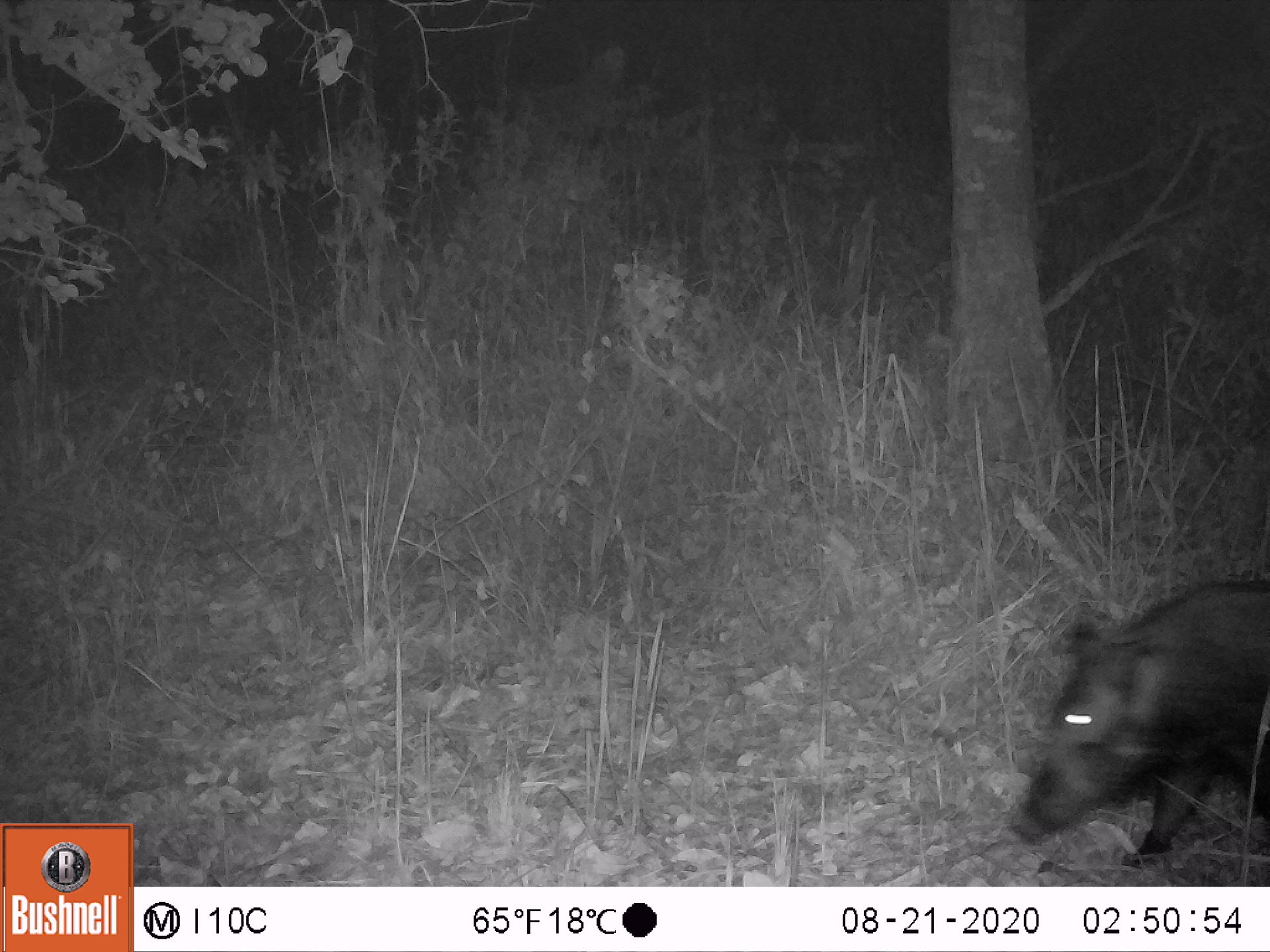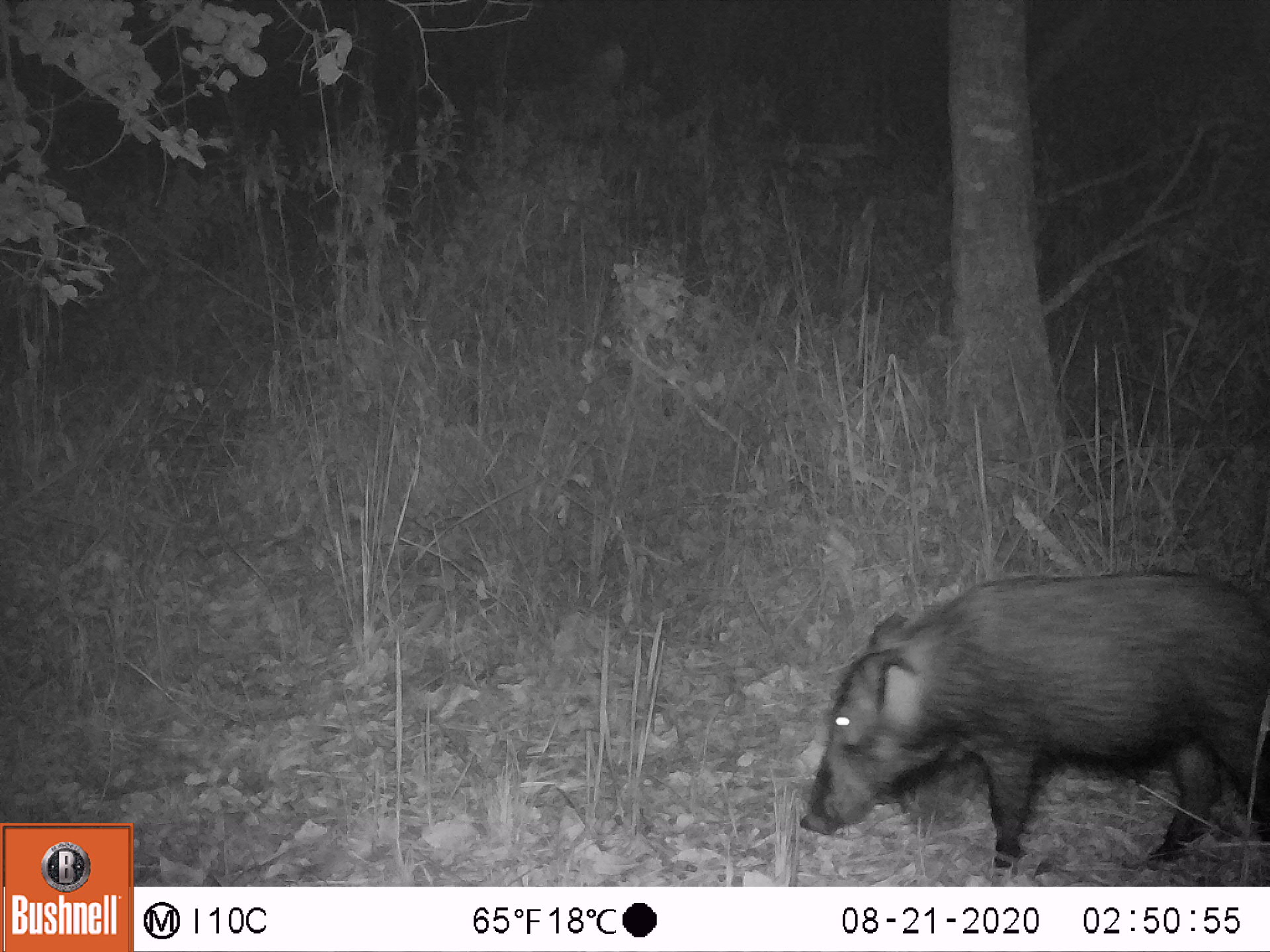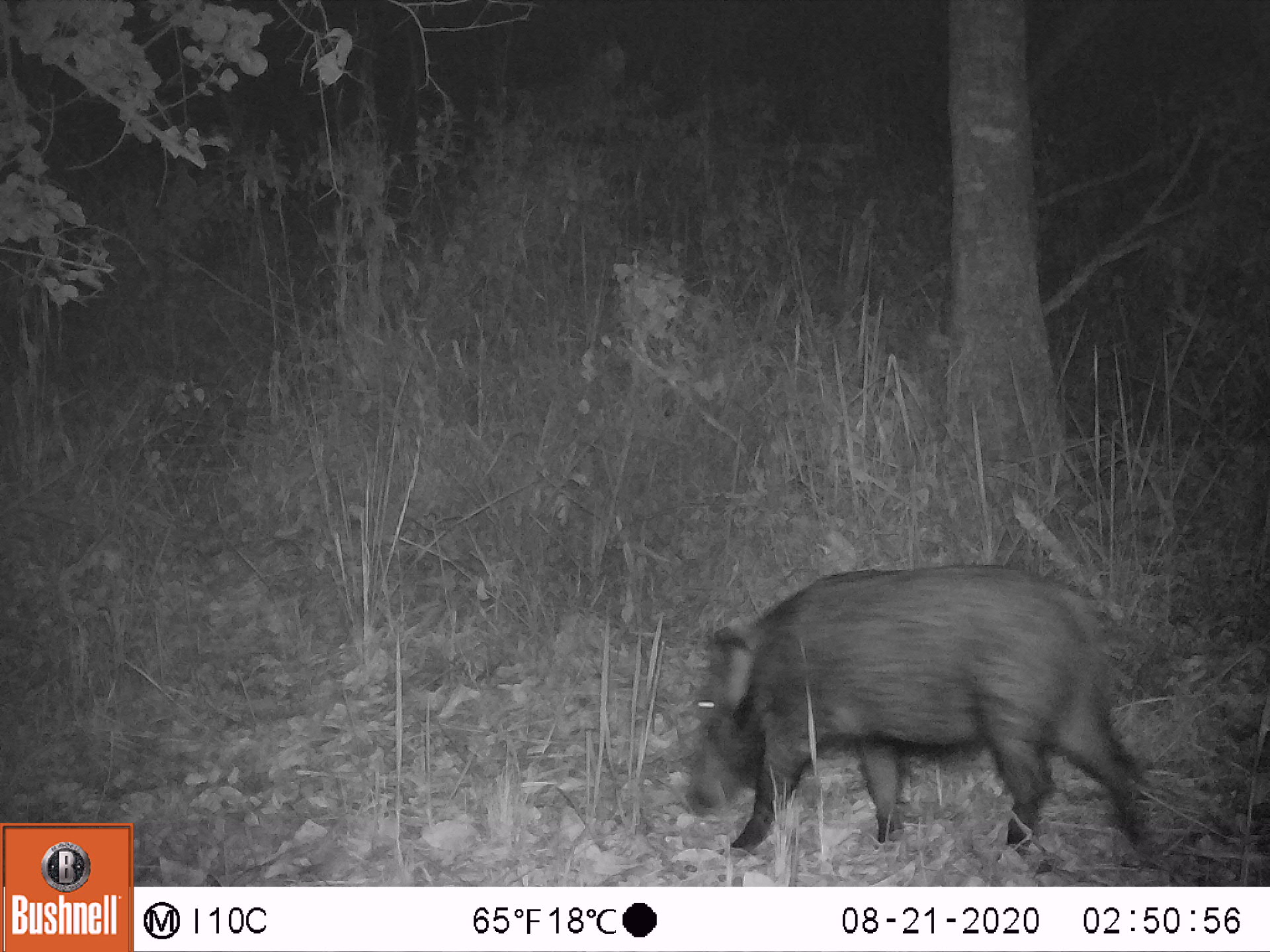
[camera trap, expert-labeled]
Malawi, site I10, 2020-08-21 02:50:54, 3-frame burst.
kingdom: Animalia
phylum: Chordata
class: Mammalia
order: Artiodactyla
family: Suidae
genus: Potamochoerus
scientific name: Potamochoerus larvatus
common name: bushpig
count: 1